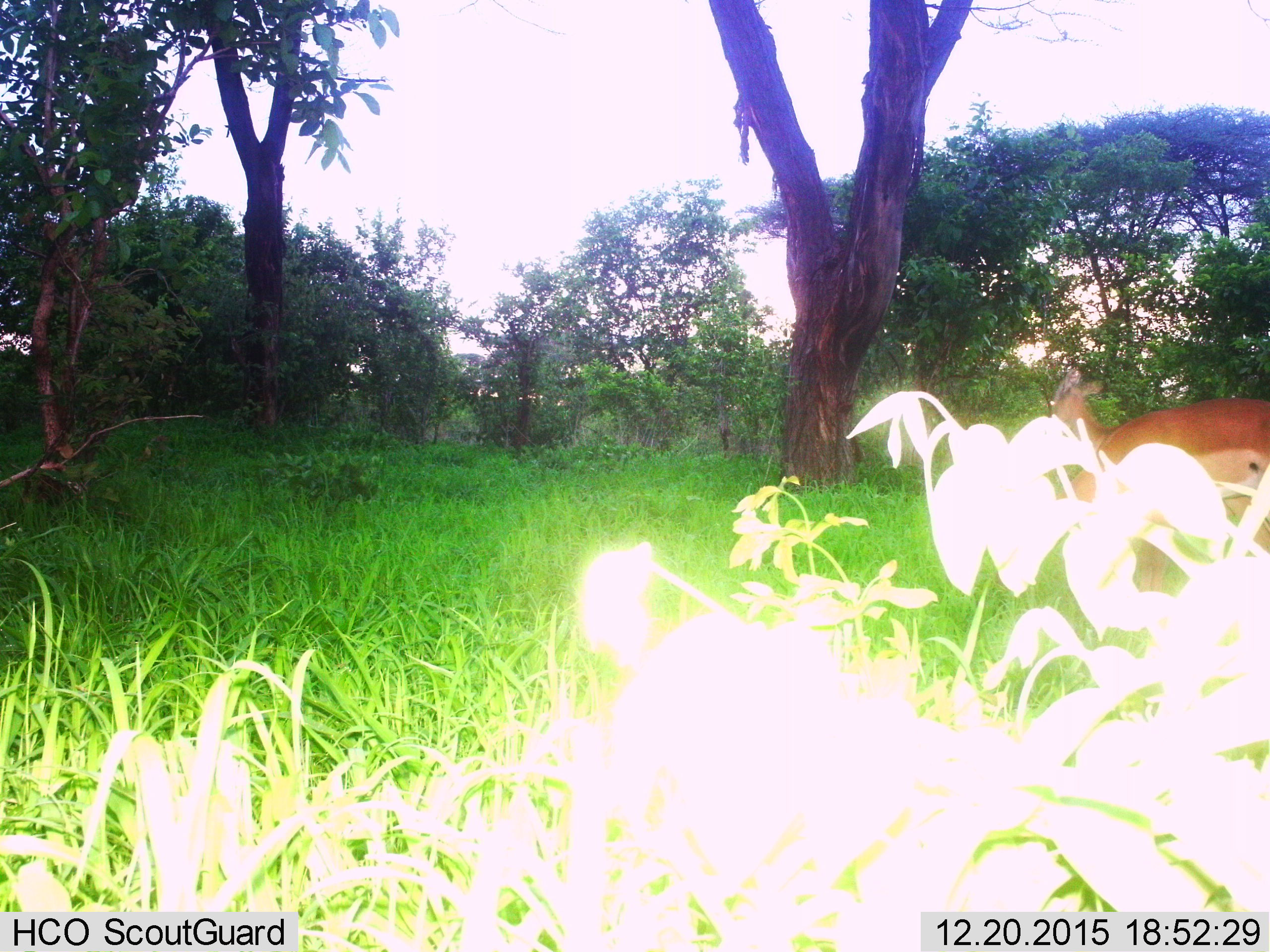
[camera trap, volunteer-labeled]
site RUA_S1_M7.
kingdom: Animalia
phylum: Chordata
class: Mammalia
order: Artiodactyla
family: Bovidae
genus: Aepyceros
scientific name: Aepyceros melampus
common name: impala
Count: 1.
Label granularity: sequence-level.